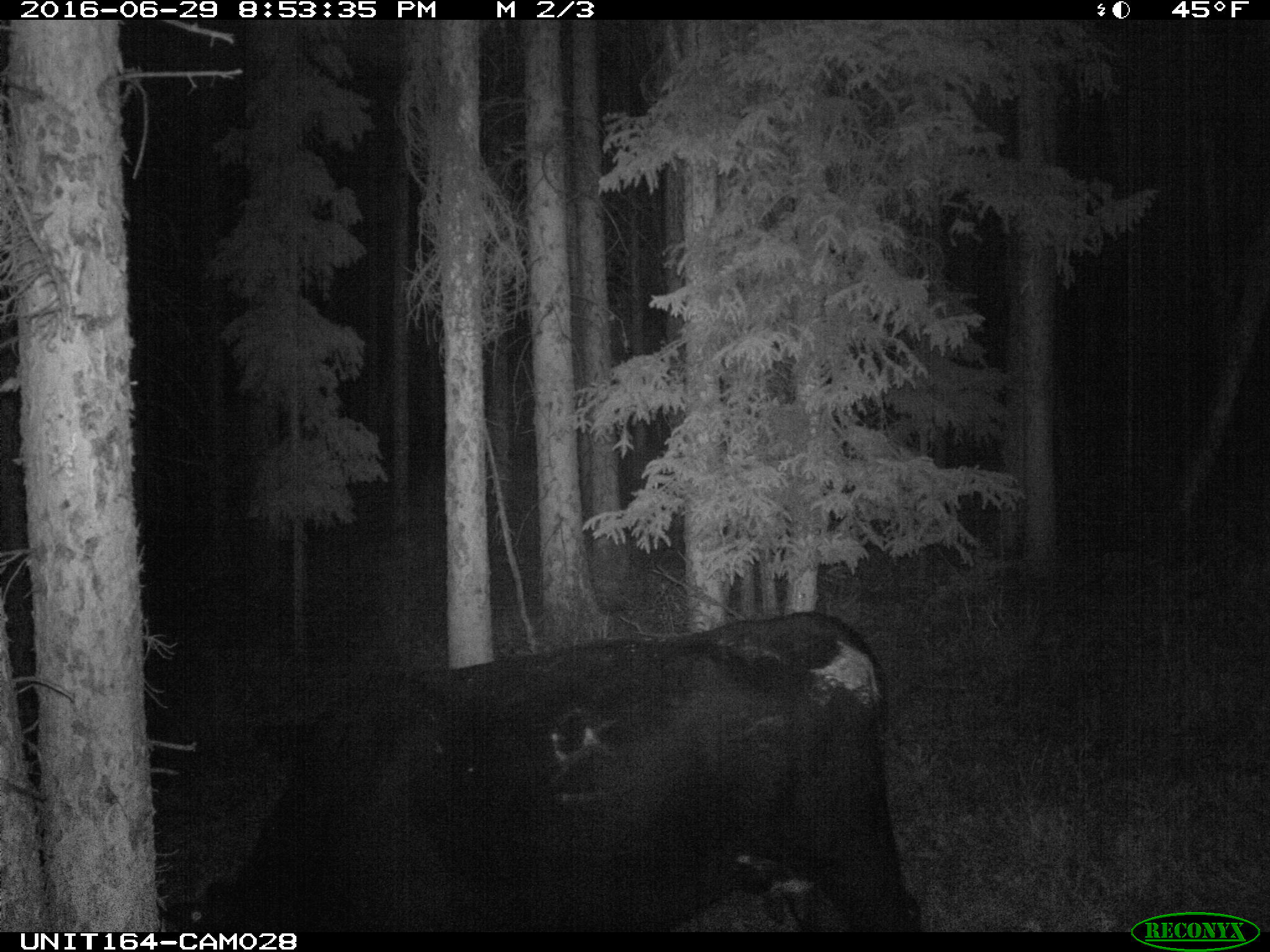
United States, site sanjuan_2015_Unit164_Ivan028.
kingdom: Animalia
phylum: Chordata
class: Mammalia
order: Artiodactyla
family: Bovidae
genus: Bos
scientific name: Bos taurus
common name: domestic cow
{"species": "Bos taurus (domestic cow)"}